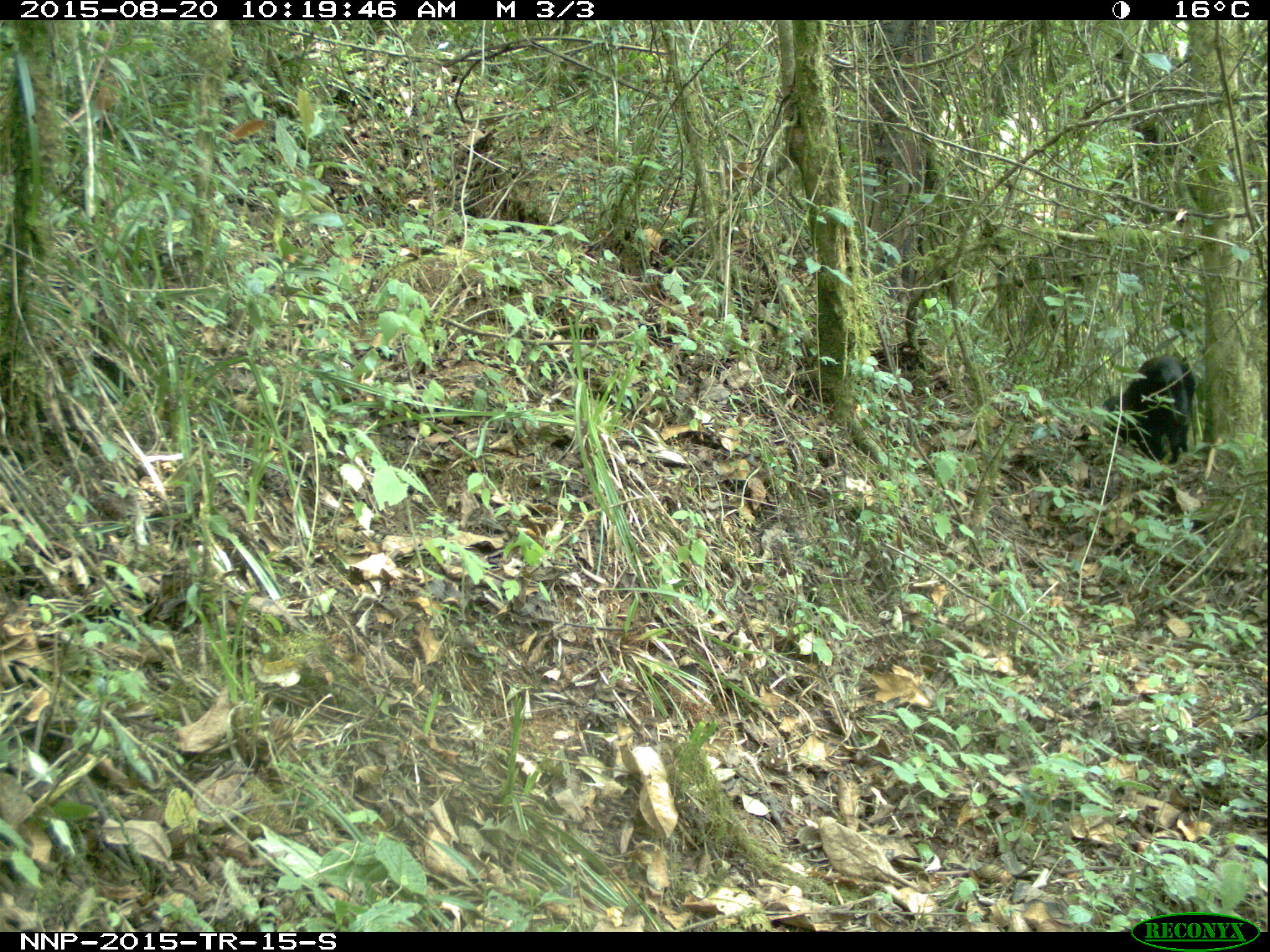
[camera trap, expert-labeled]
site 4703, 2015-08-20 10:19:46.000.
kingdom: Animalia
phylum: Chordata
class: Mammalia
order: Primates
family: Cercopithecidae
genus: Allochrocebus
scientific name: Allochrocebus lhoesti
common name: l'hoest's monkey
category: cercopithecus lhoesti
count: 1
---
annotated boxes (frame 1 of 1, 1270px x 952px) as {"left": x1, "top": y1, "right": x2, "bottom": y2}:
cercopithecus lhoesti: {"left": 1102, "top": 354, "right": 1199, "bottom": 464}